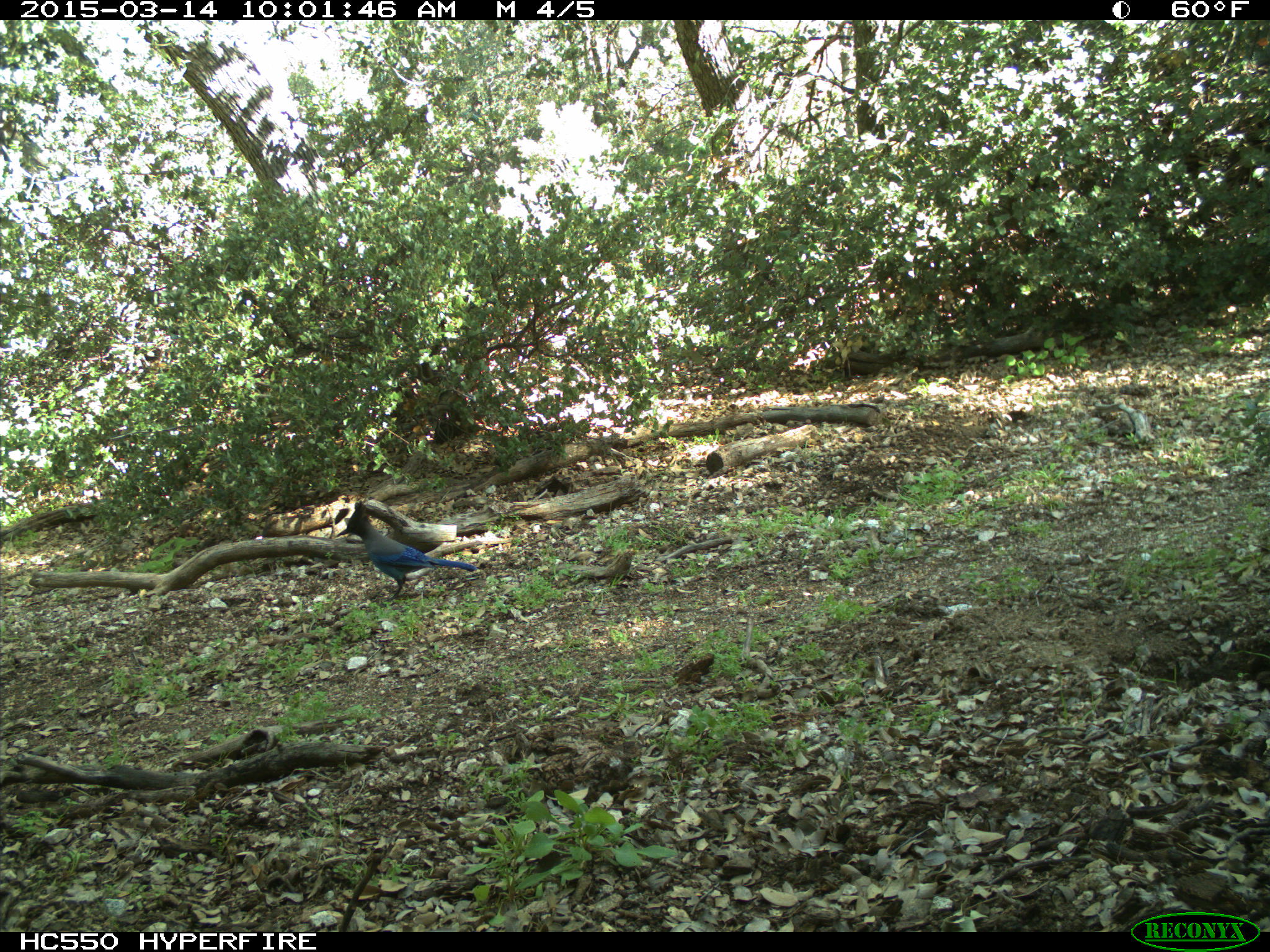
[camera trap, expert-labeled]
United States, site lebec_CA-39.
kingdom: Animalia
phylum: Chordata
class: Aves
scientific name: Aves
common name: birds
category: unidentified bird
Unidentified bird (birds) (Aves).